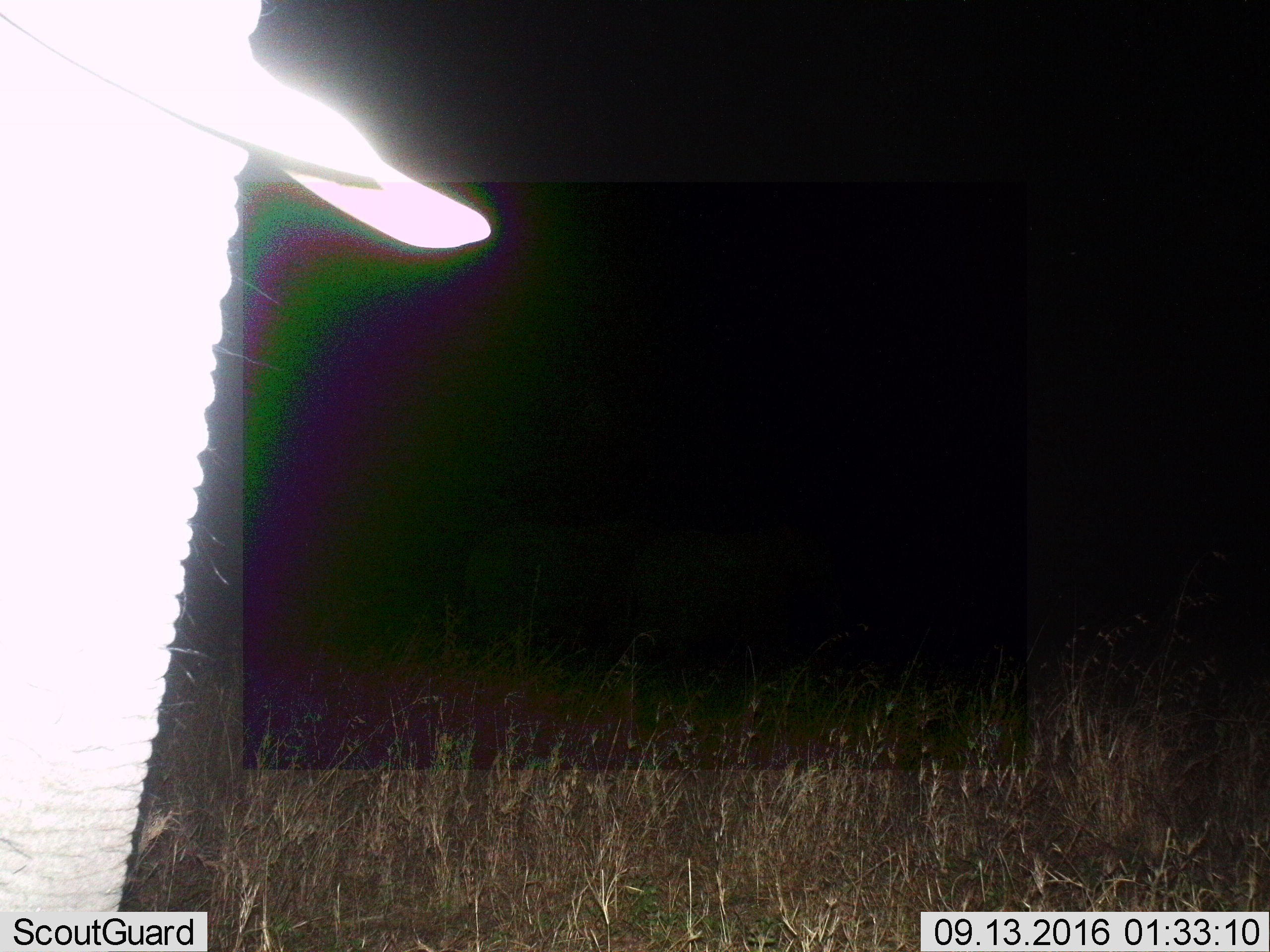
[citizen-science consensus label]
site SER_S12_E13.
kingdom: Animalia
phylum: Chordata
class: Mammalia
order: Proboscidea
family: Elephantidae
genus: Loxodonta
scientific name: Loxodonta africana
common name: african bush elephant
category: elephant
Elephant (african bush elephant) (Loxodonta africana), count 1. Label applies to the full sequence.